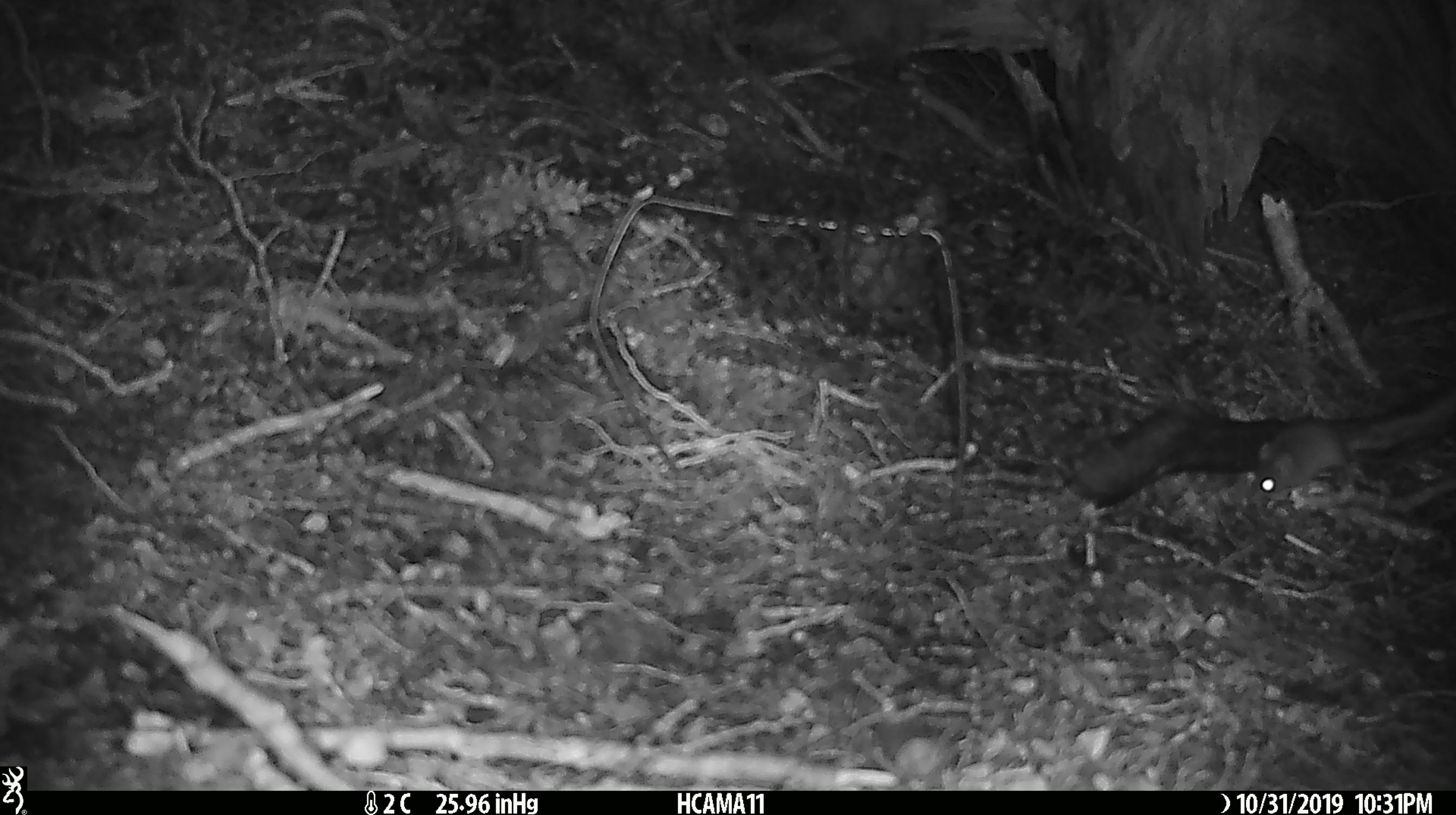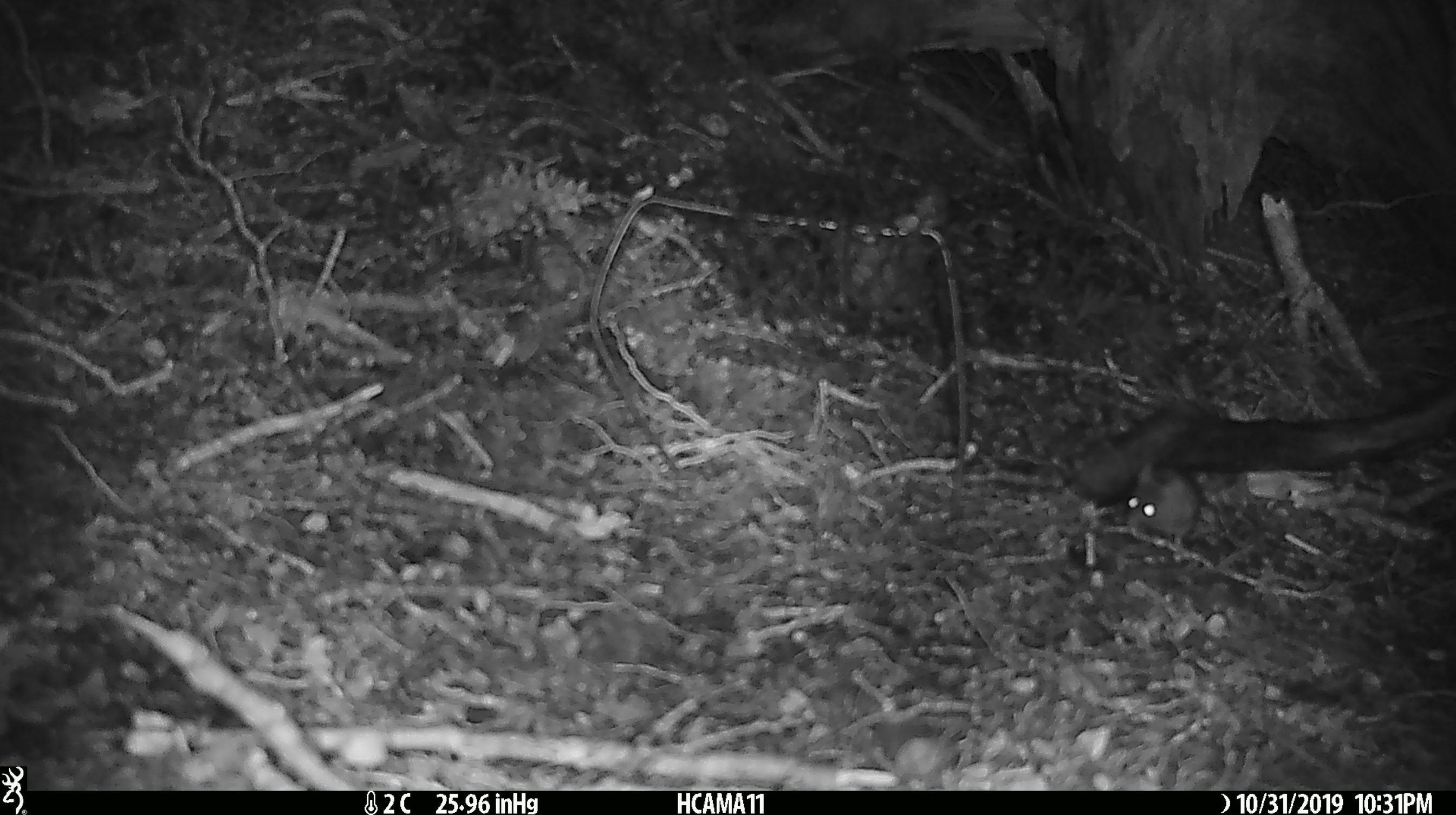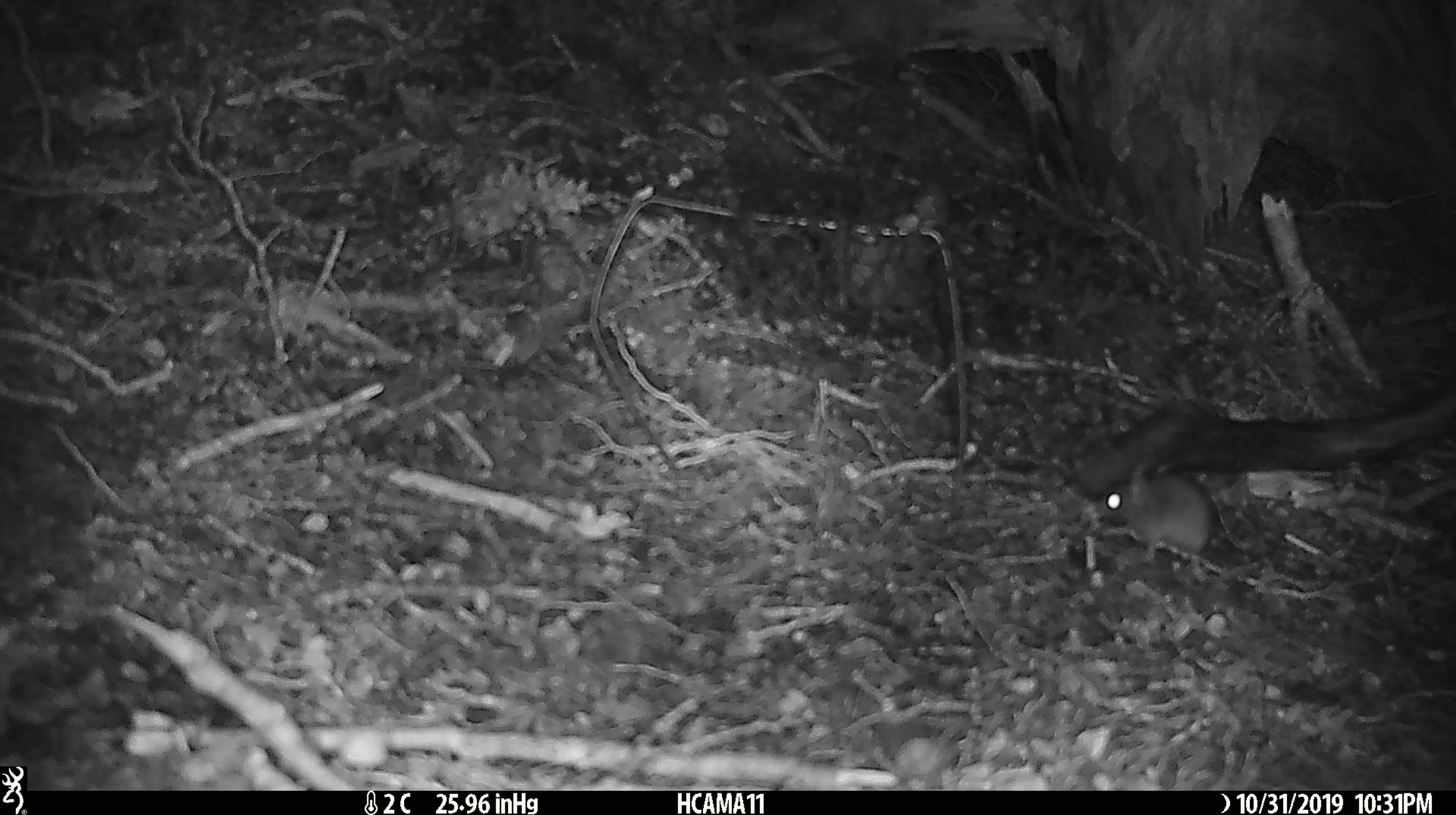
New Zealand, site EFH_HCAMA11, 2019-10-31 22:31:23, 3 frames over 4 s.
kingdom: Animalia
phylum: Chordata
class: Mammalia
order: Rodentia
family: Muridae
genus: Mus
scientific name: Mus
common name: mouse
Mouse (Mus).